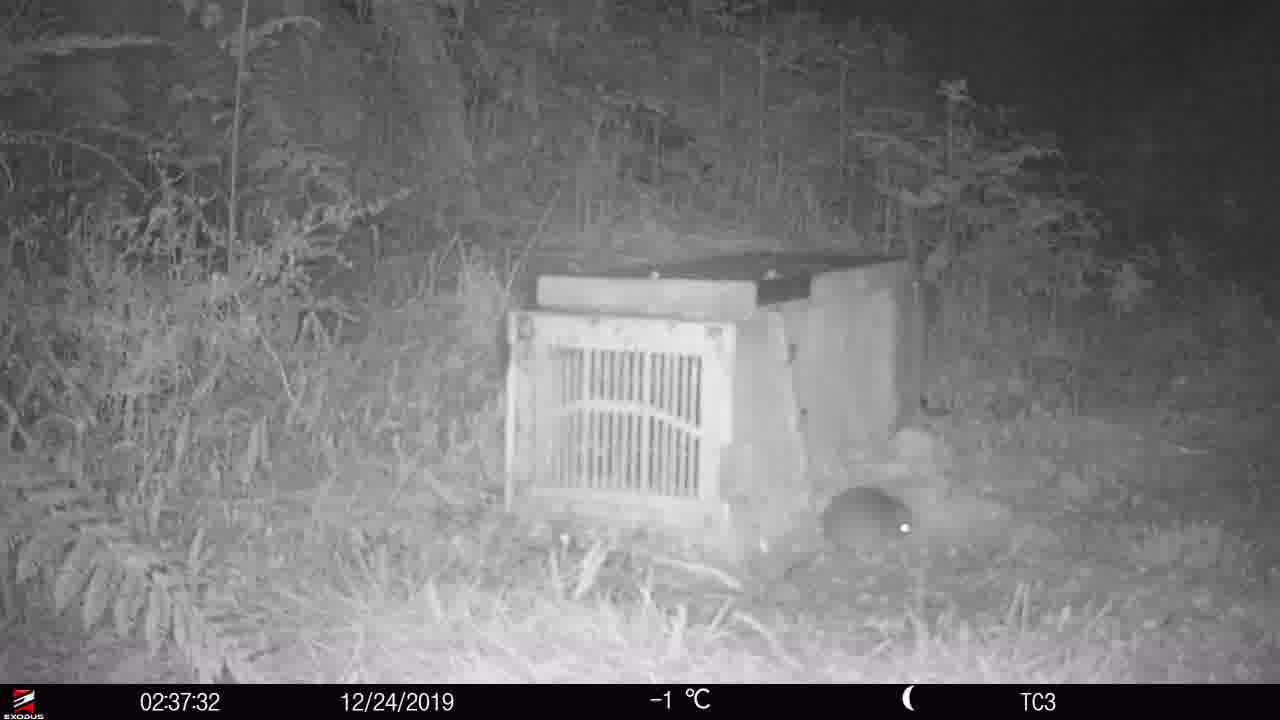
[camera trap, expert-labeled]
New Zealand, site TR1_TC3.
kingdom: Animalia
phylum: Chordata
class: Mammalia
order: Rodentia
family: Muridae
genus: Rattus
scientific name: Rattus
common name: rat